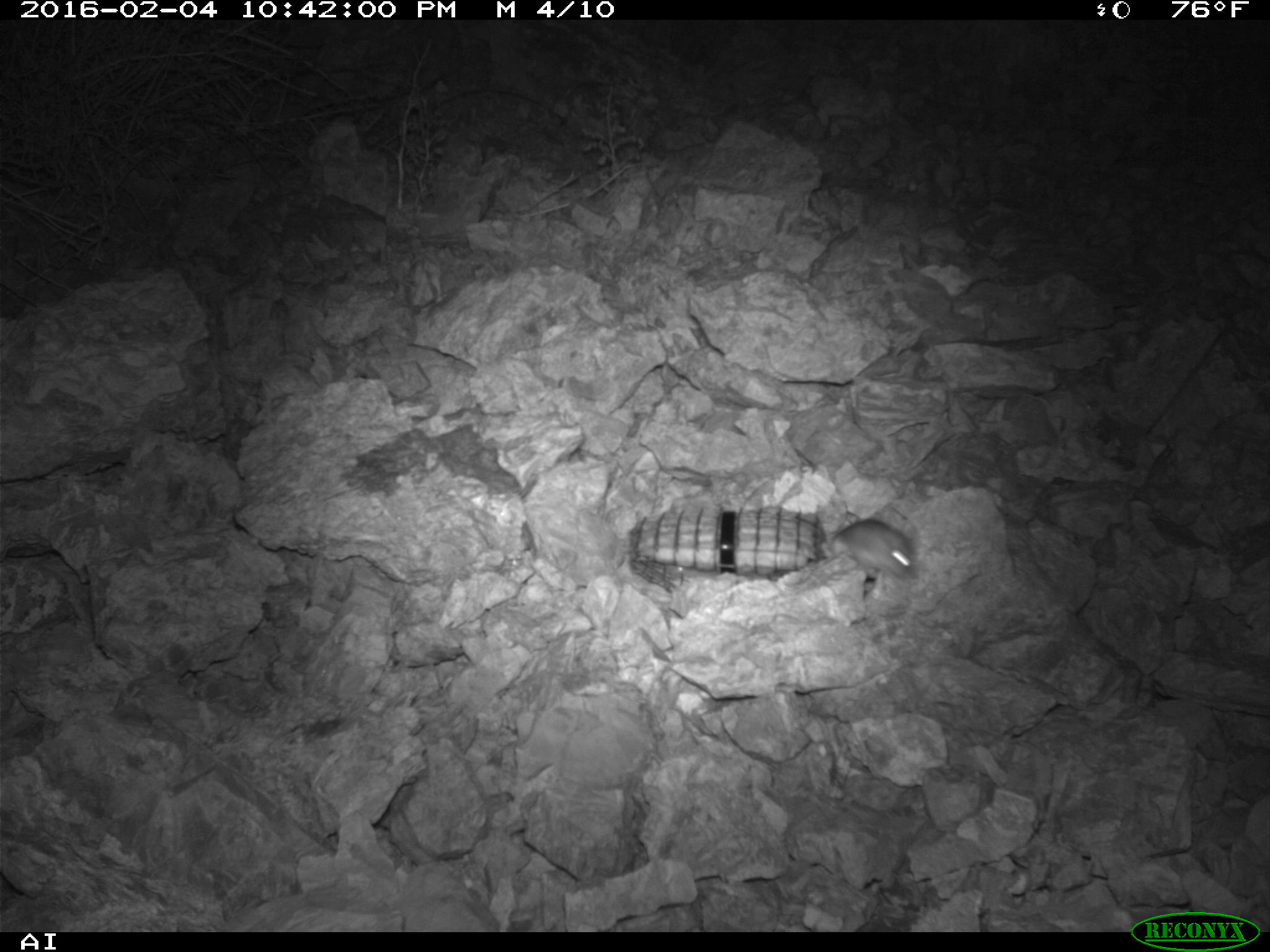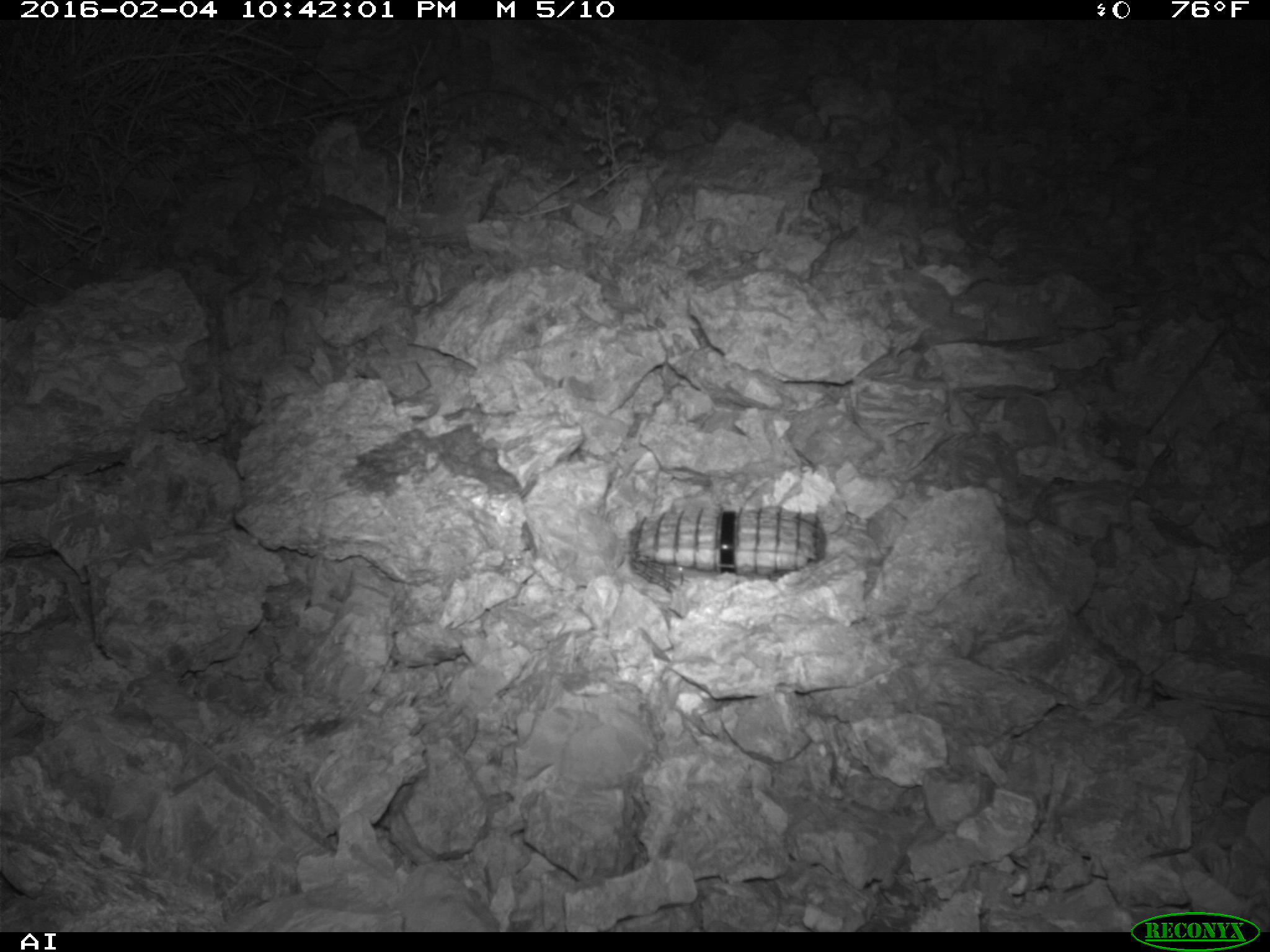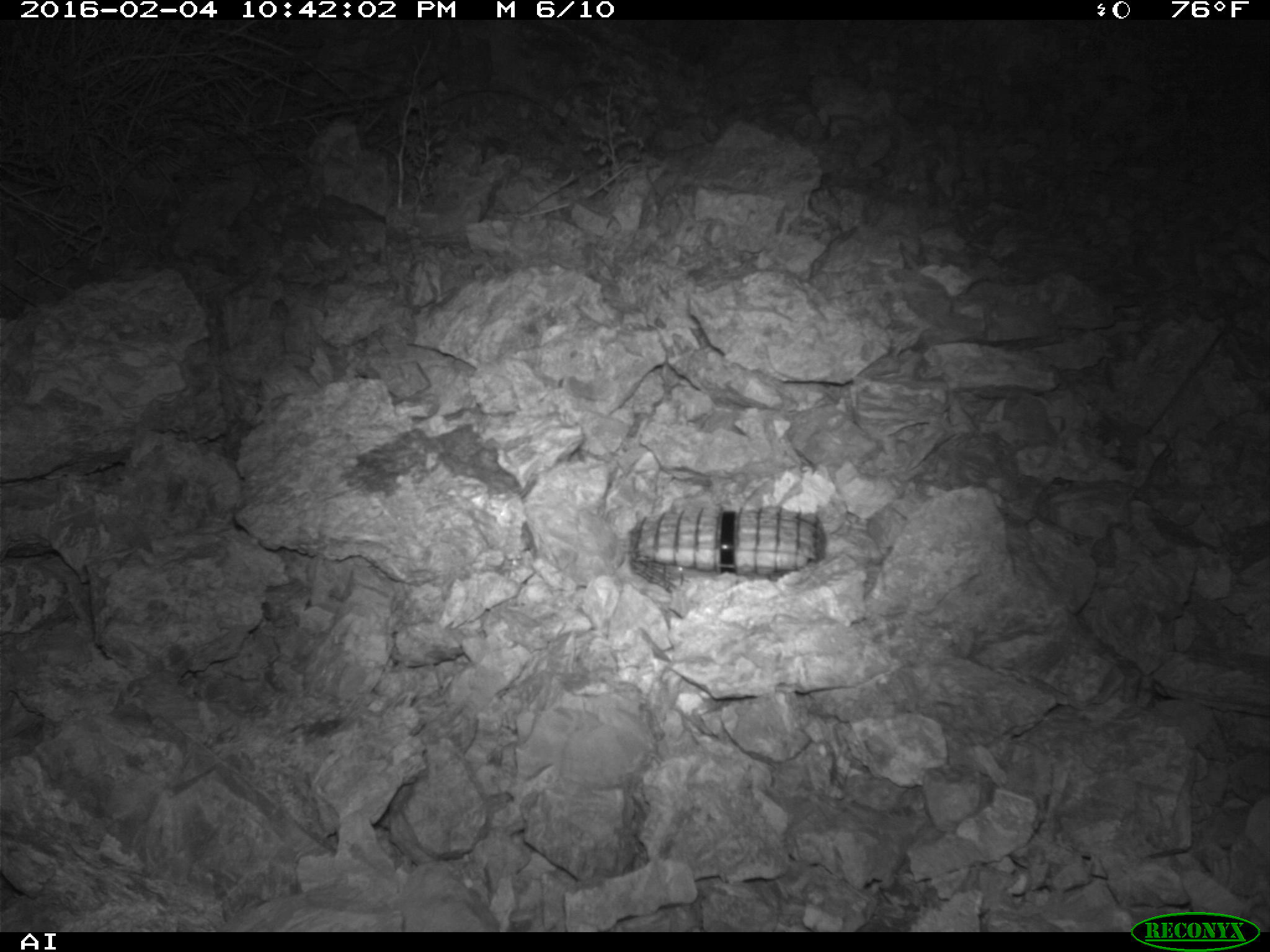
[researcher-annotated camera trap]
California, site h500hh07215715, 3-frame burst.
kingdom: Animalia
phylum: Chordata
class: Mammalia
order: Rodentia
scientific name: Rodentia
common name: rodent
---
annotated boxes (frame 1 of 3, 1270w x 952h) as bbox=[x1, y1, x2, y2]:
rodent: bbox=[830, 518, 917, 581]